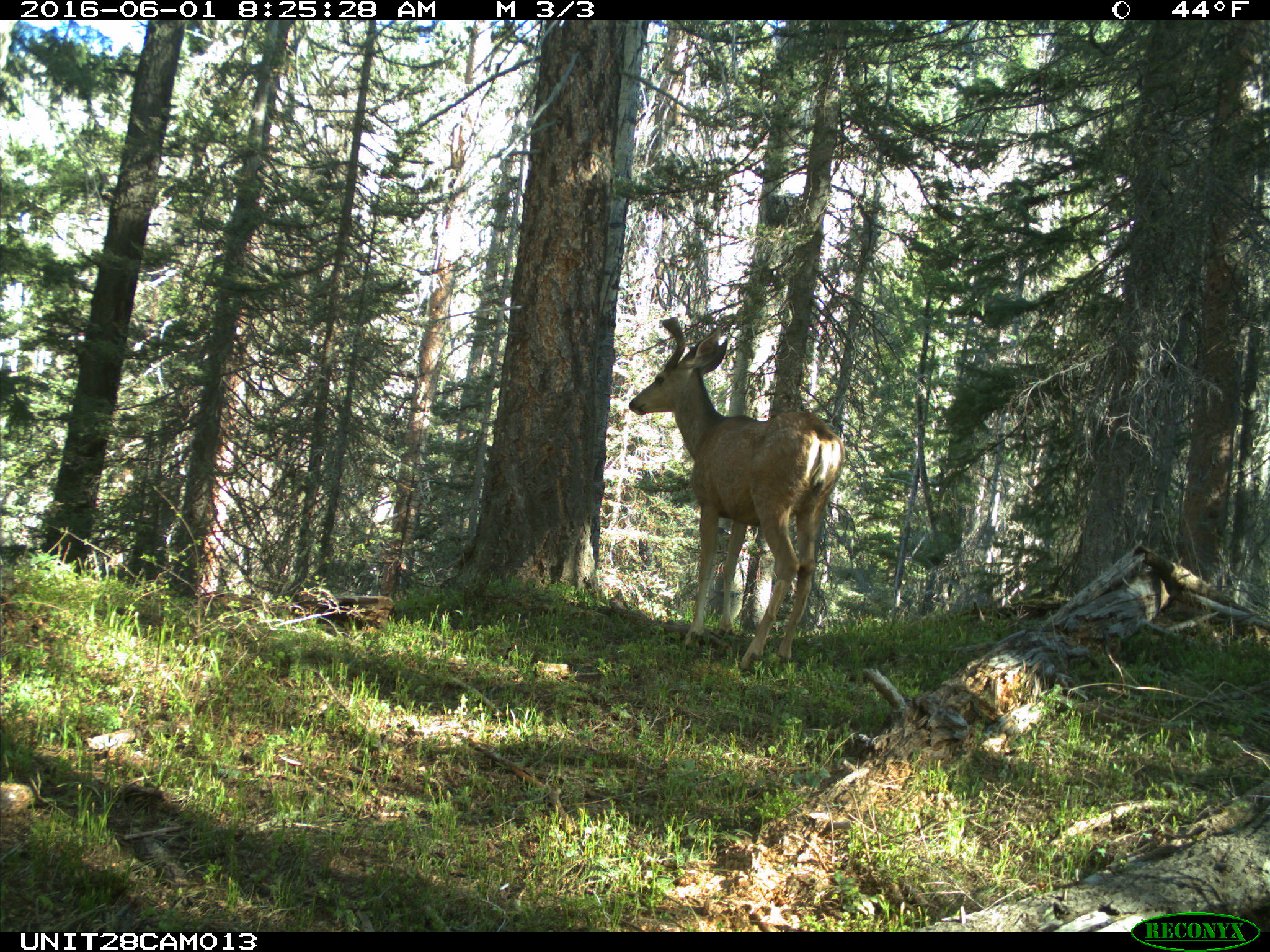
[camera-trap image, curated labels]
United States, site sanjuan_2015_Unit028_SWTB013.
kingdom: Animalia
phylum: Chordata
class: Mammalia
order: Artiodactyla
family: Cervidae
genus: Odocoileus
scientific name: Odocoileus hemionus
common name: mule deer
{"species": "Odocoileus hemionus (mule deer)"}